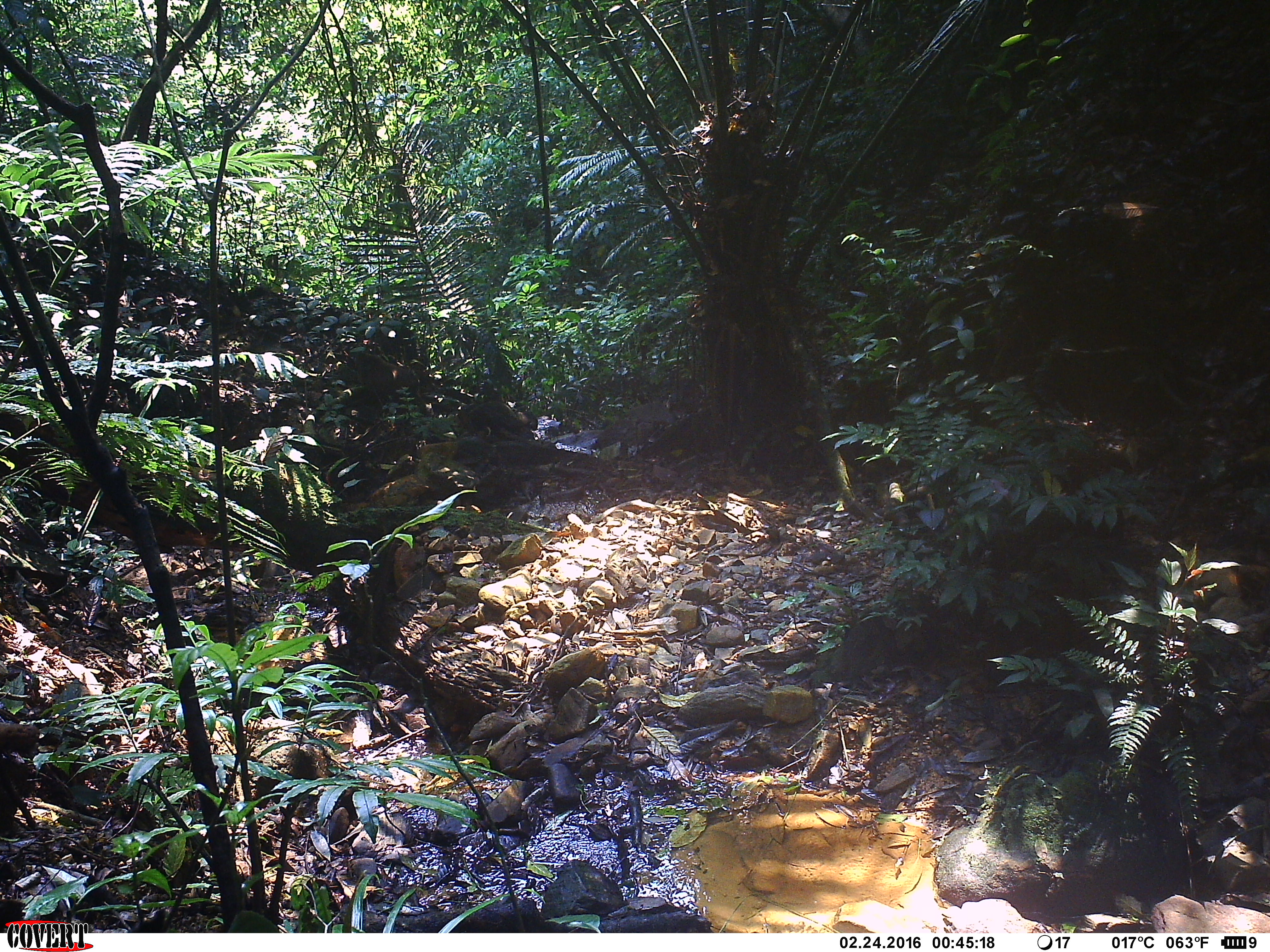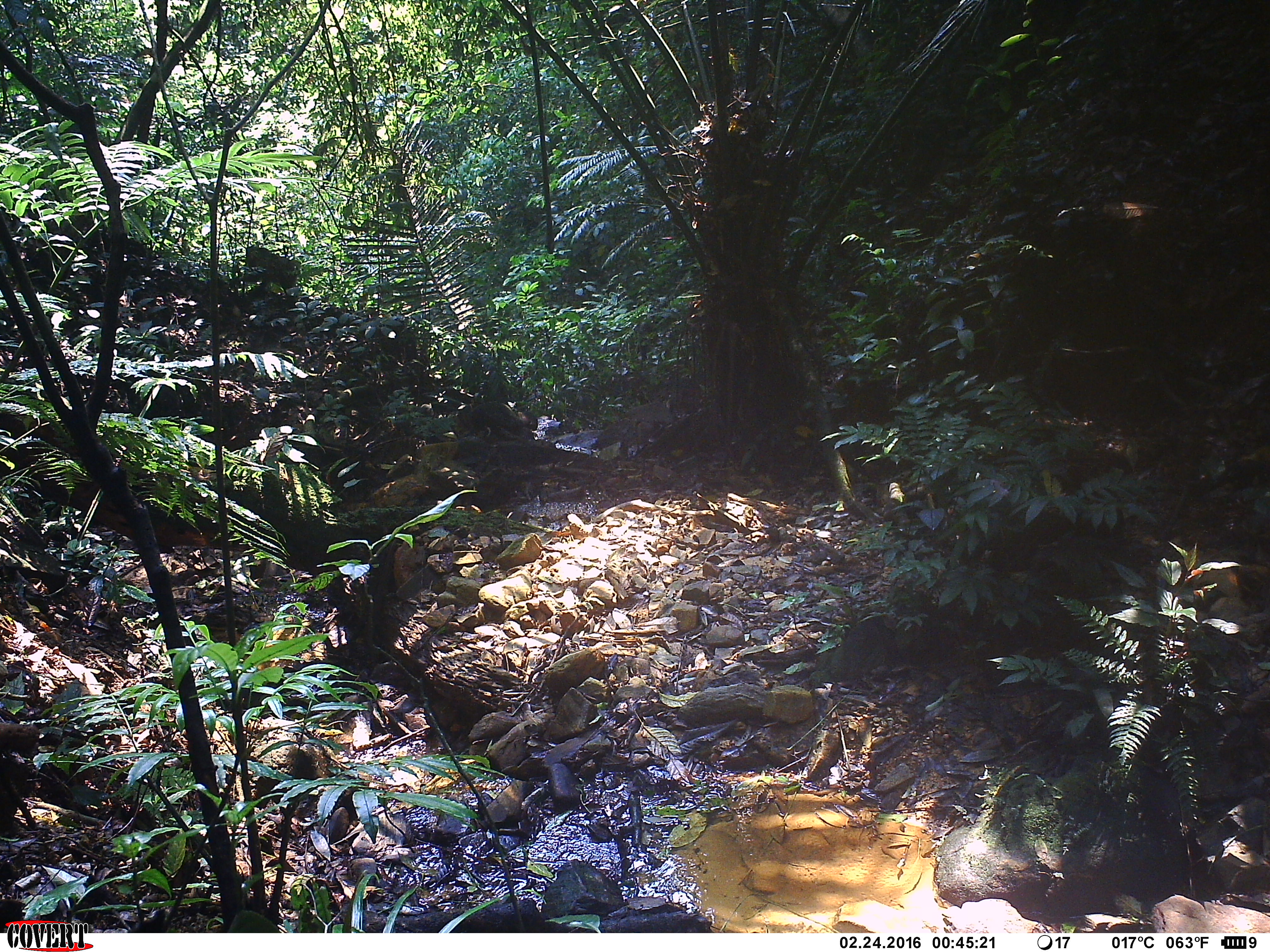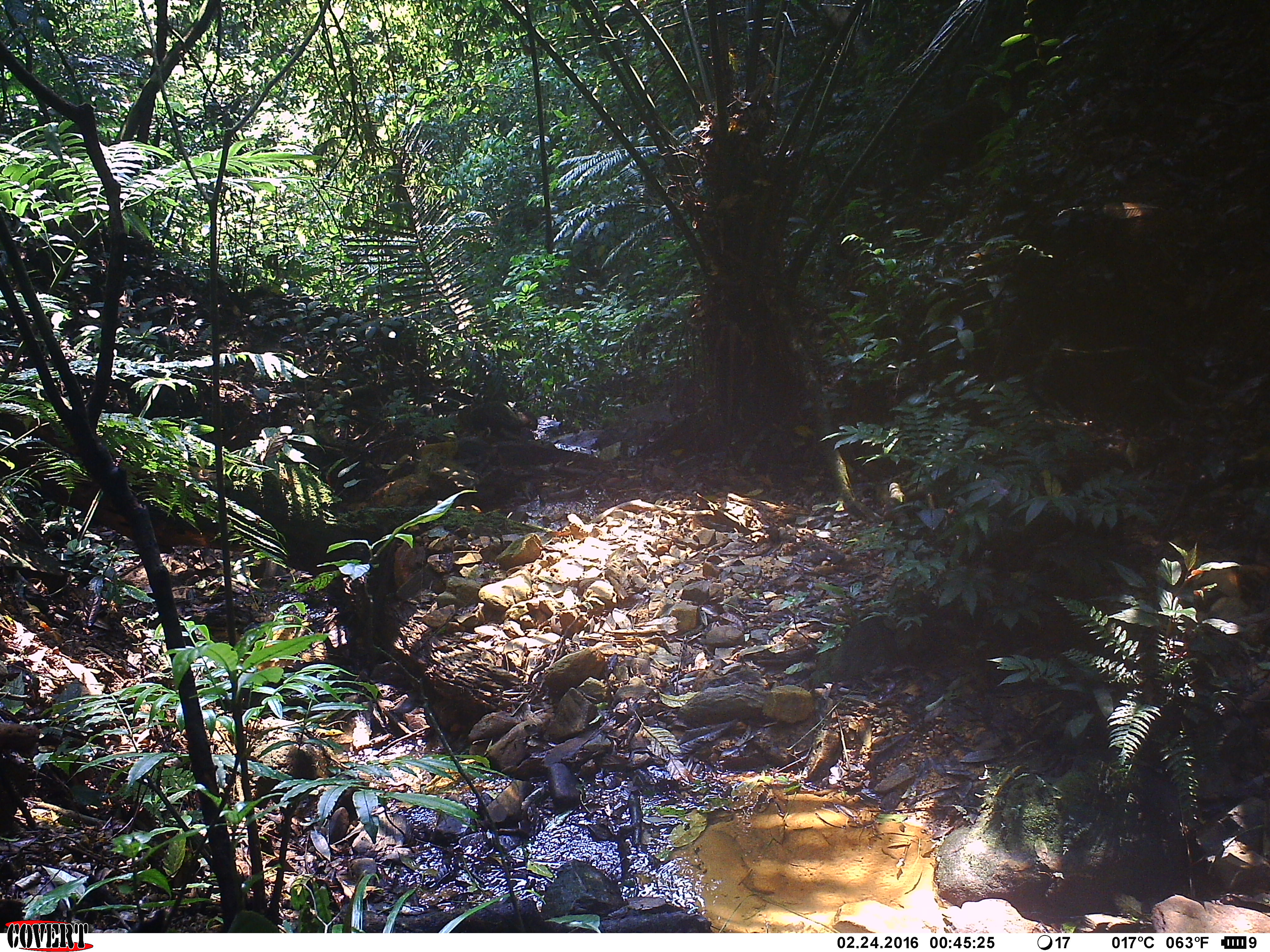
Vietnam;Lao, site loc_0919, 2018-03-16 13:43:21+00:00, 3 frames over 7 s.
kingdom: Animalia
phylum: Chordata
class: Mammalia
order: Primates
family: Cercopithecidae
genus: Macaca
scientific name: Macaca arctoides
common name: stump-tailed macaque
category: stump tailed macaque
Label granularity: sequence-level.